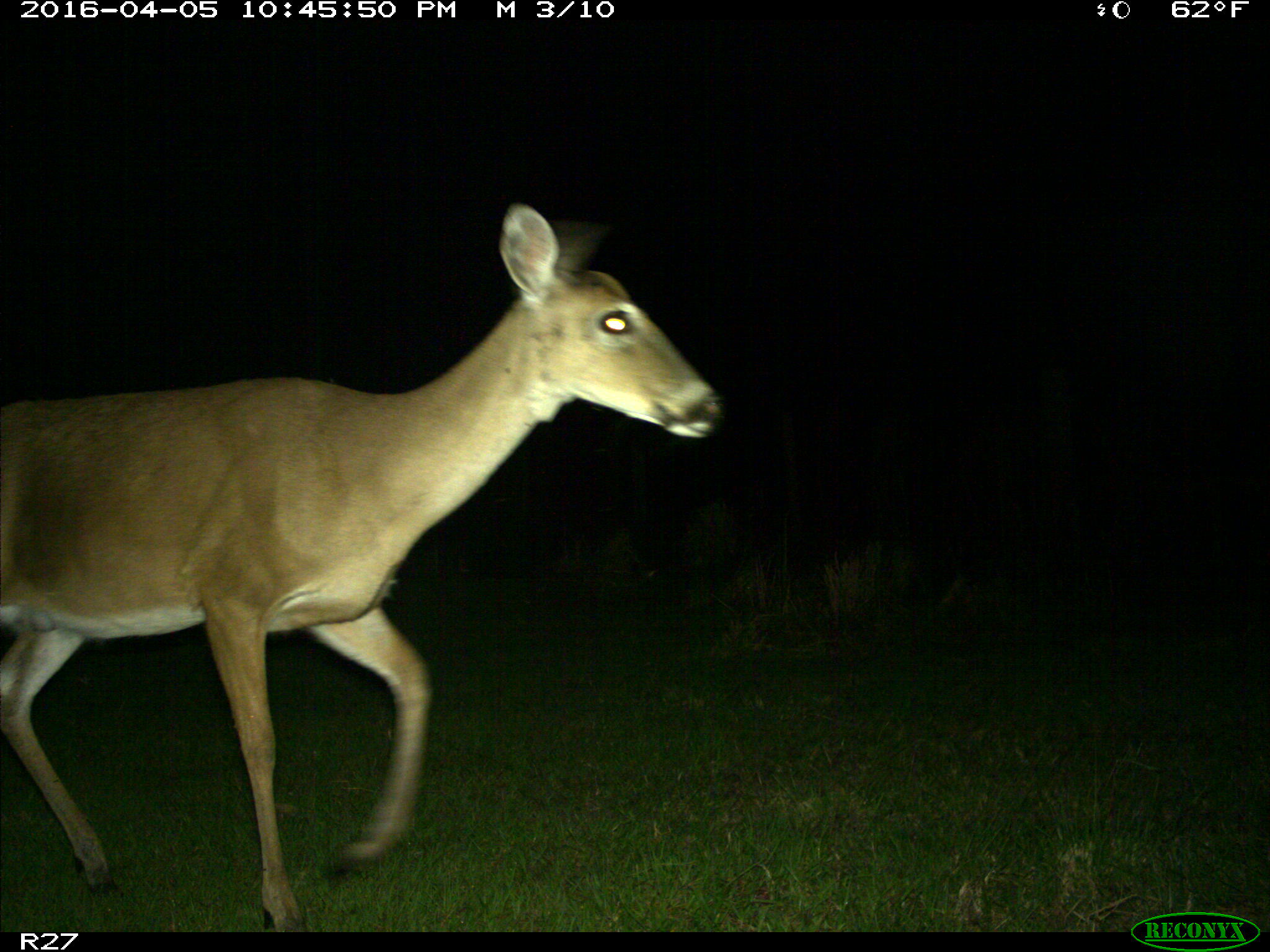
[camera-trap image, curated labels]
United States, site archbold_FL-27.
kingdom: Animalia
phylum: Chordata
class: Mammalia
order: Artiodactyla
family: Cervidae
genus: Odocoileus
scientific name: Odocoileus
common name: deer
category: unidentified deer